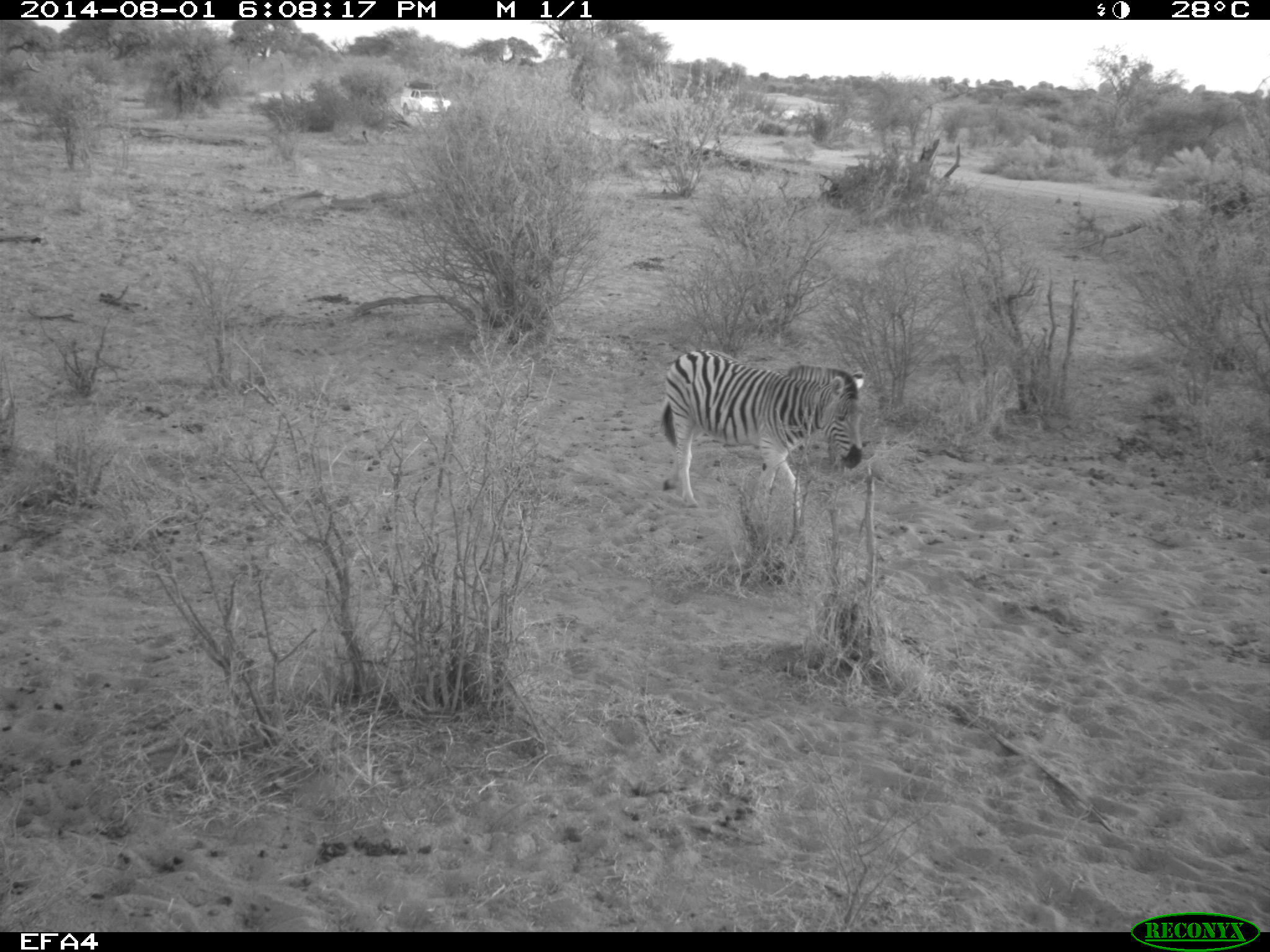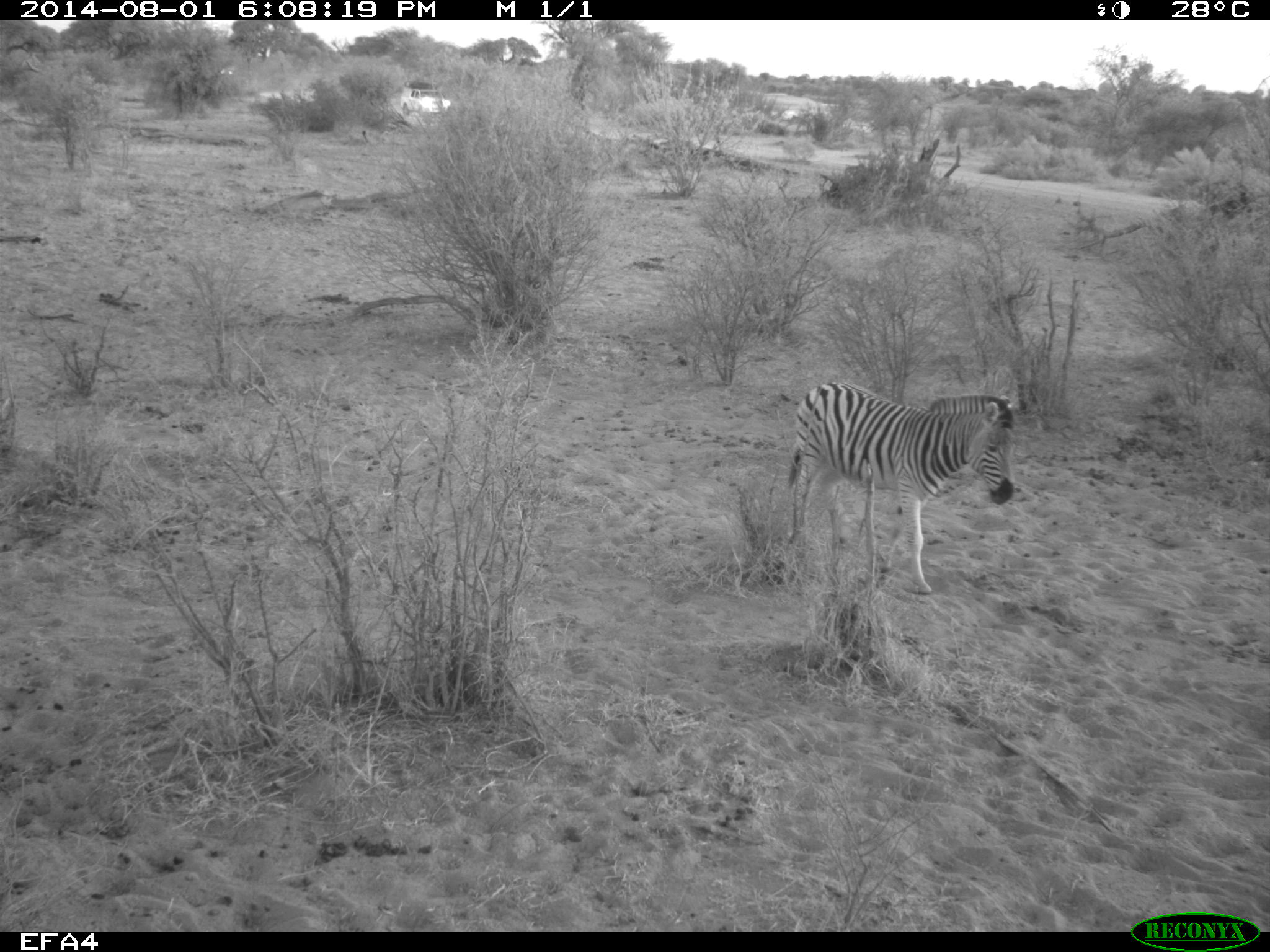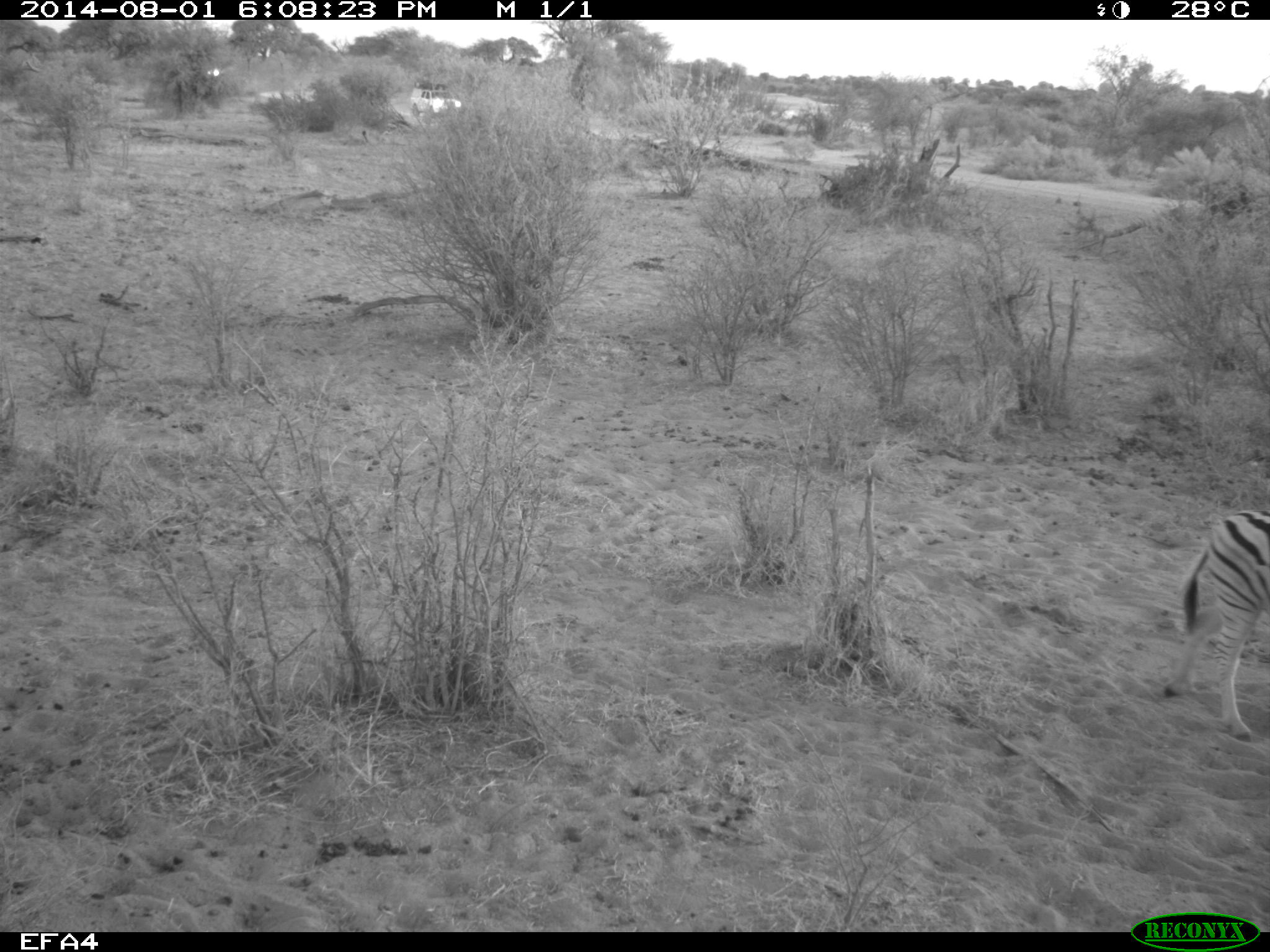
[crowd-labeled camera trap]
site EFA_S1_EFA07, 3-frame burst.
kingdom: Animalia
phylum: Chordata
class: Mammalia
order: Perissodactyla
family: Equidae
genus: Equus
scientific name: Equus quagga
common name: plains zebra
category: zebraplains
Zebraplains (plains zebra) (Equus quagga), count 1. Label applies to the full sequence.